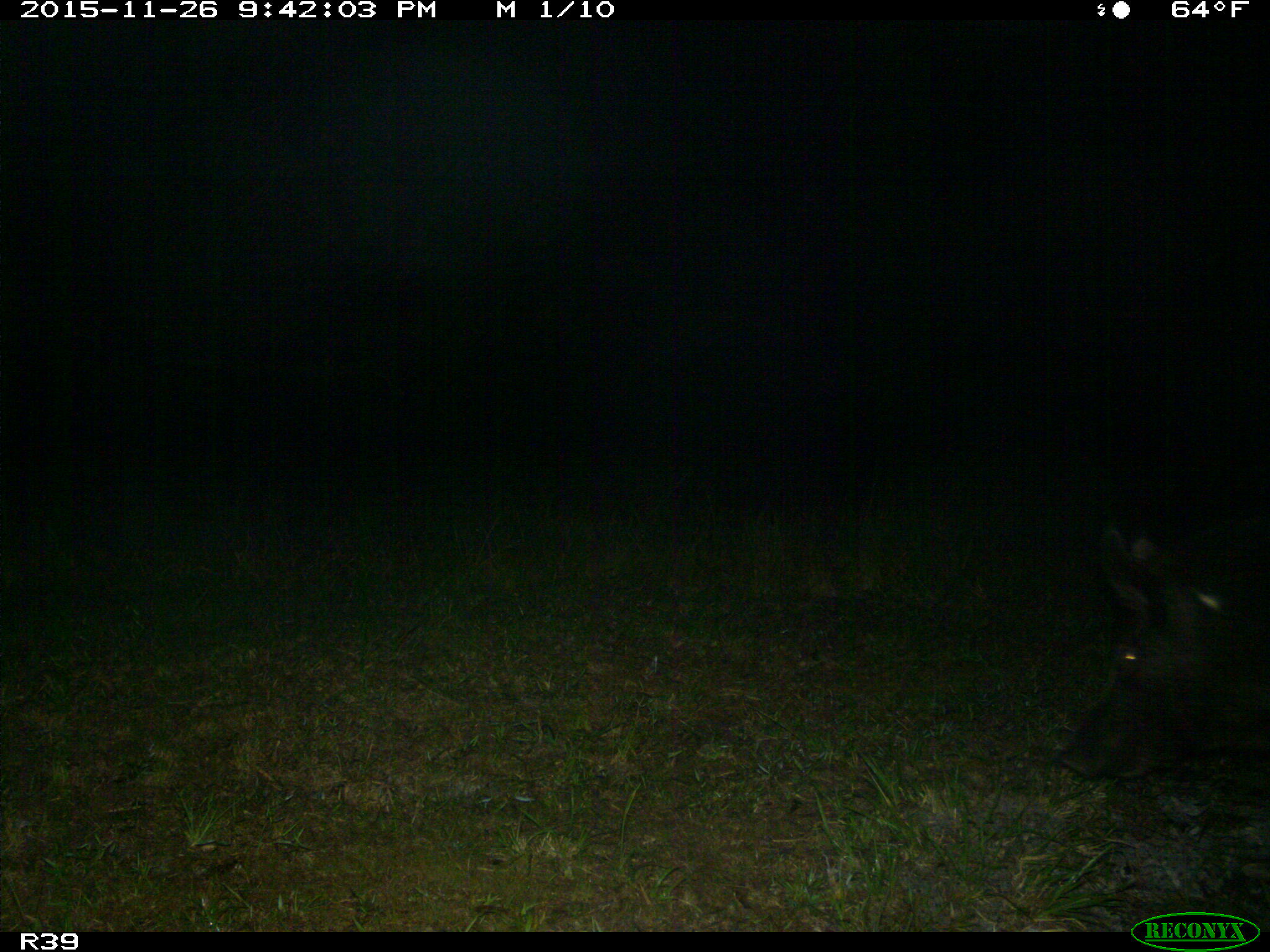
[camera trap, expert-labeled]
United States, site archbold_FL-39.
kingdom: Animalia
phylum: Chordata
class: Mammalia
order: Artiodactyla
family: Suidae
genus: Sus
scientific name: Sus scrofa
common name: wild boar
Sus scrofa (wild boar).